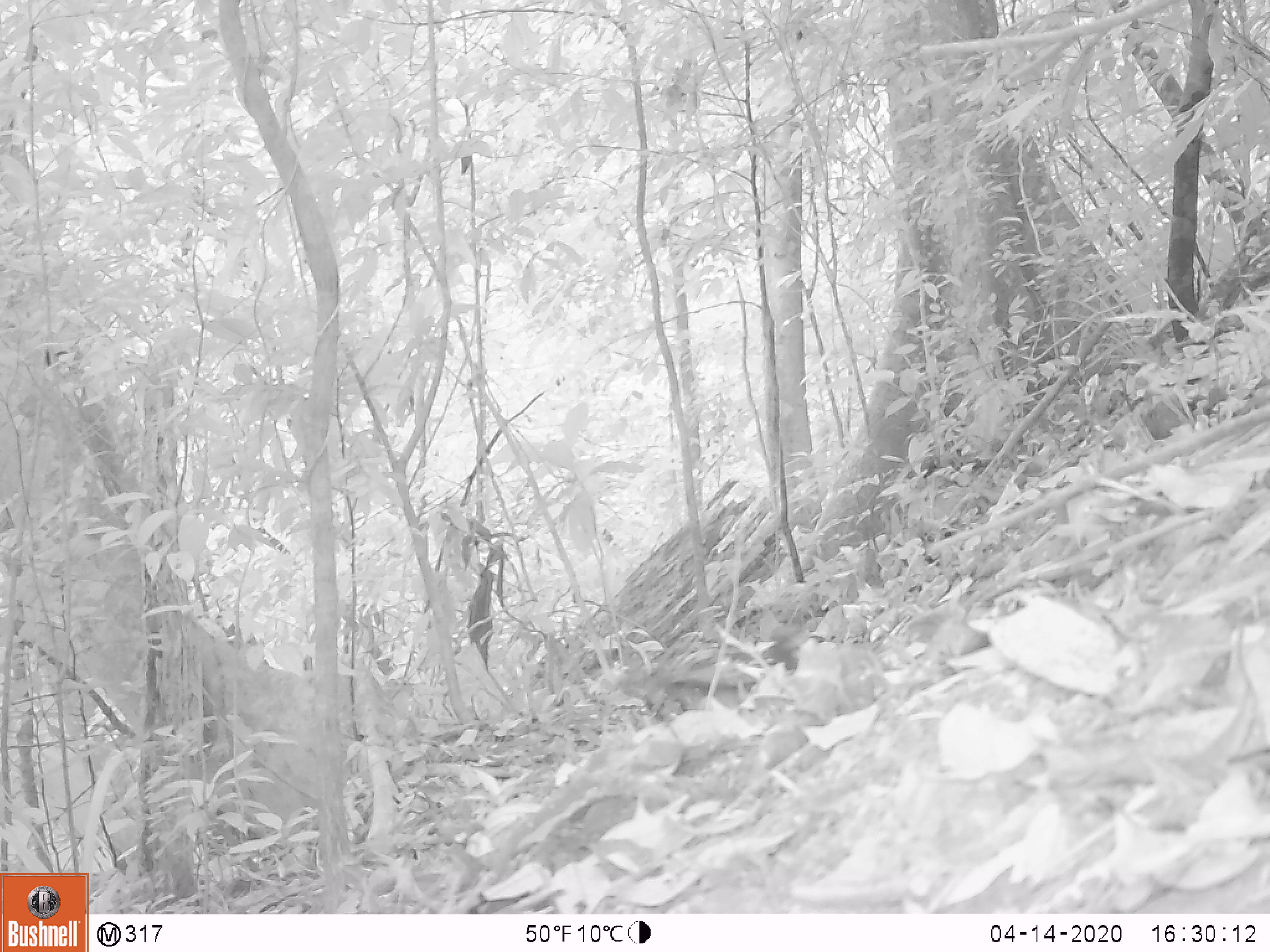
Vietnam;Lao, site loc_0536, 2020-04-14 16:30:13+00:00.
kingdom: Animalia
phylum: Chordata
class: Aves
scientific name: Aves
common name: bird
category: unidentified bird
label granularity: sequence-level